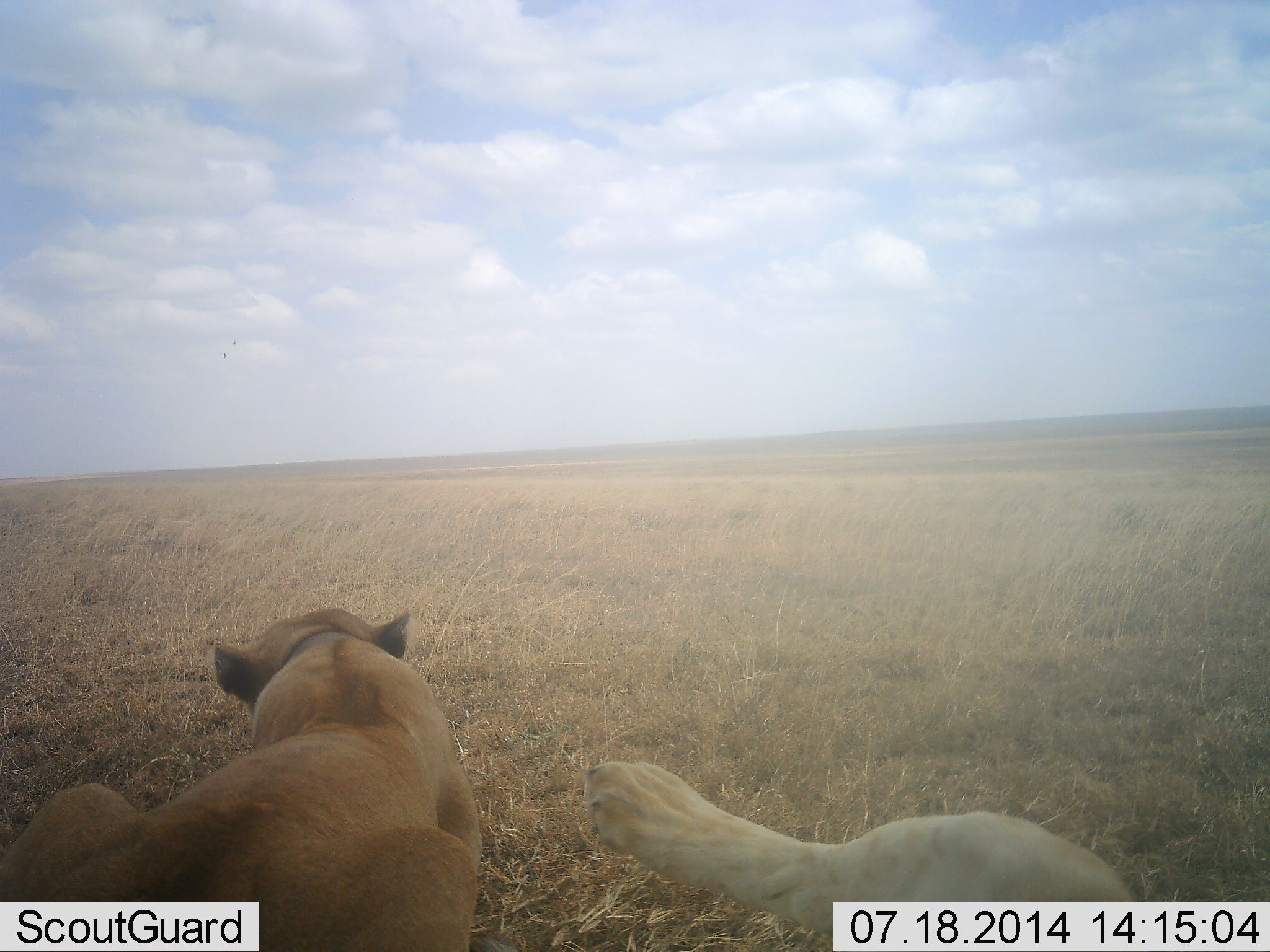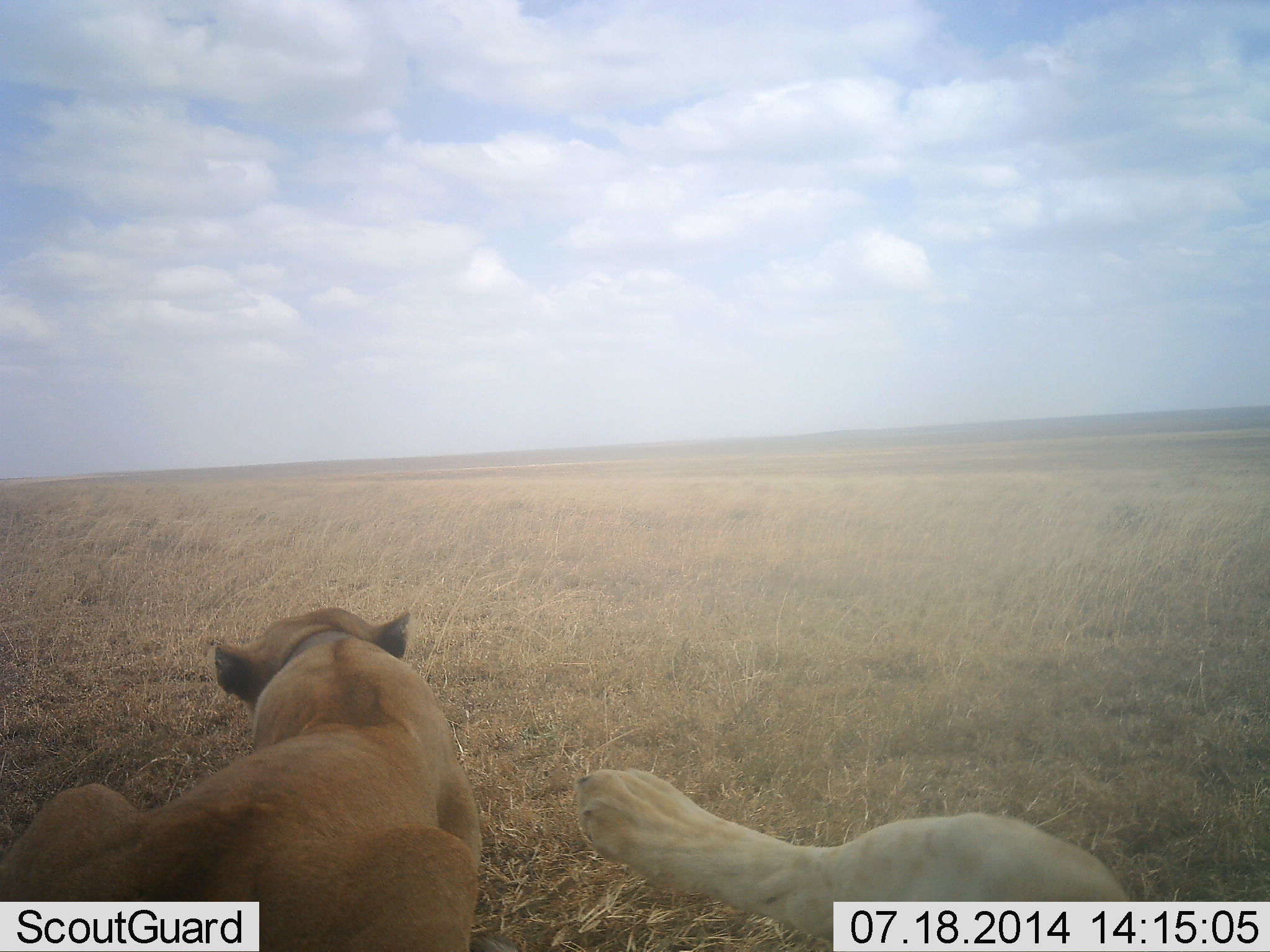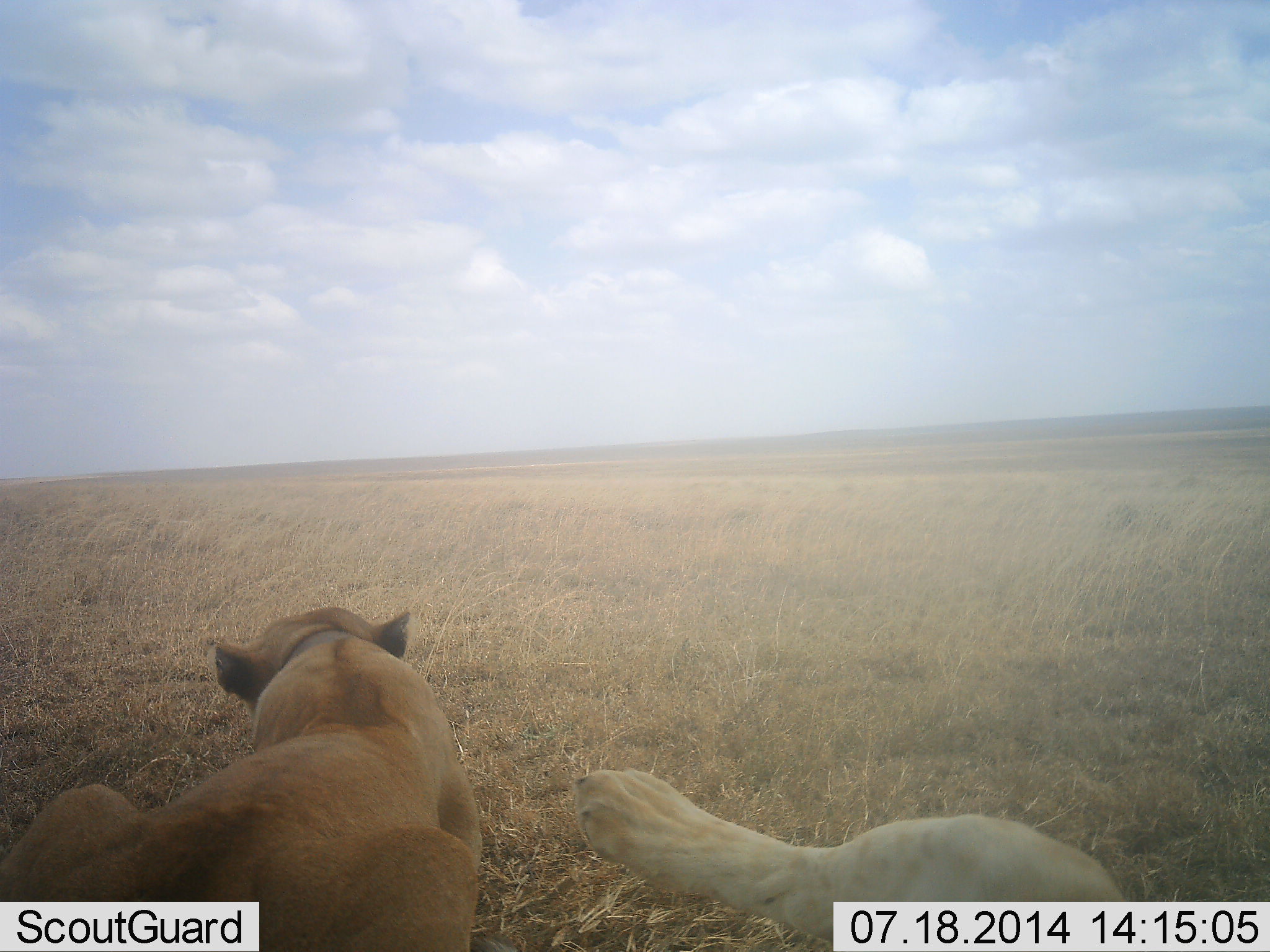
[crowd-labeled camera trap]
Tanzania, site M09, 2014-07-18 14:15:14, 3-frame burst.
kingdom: Animalia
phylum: Chordata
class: Mammalia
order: Carnivora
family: Felidae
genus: Panthera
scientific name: Panthera leo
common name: lion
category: lionfemale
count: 2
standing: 0%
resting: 90%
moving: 0%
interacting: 10%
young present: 0%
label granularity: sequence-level